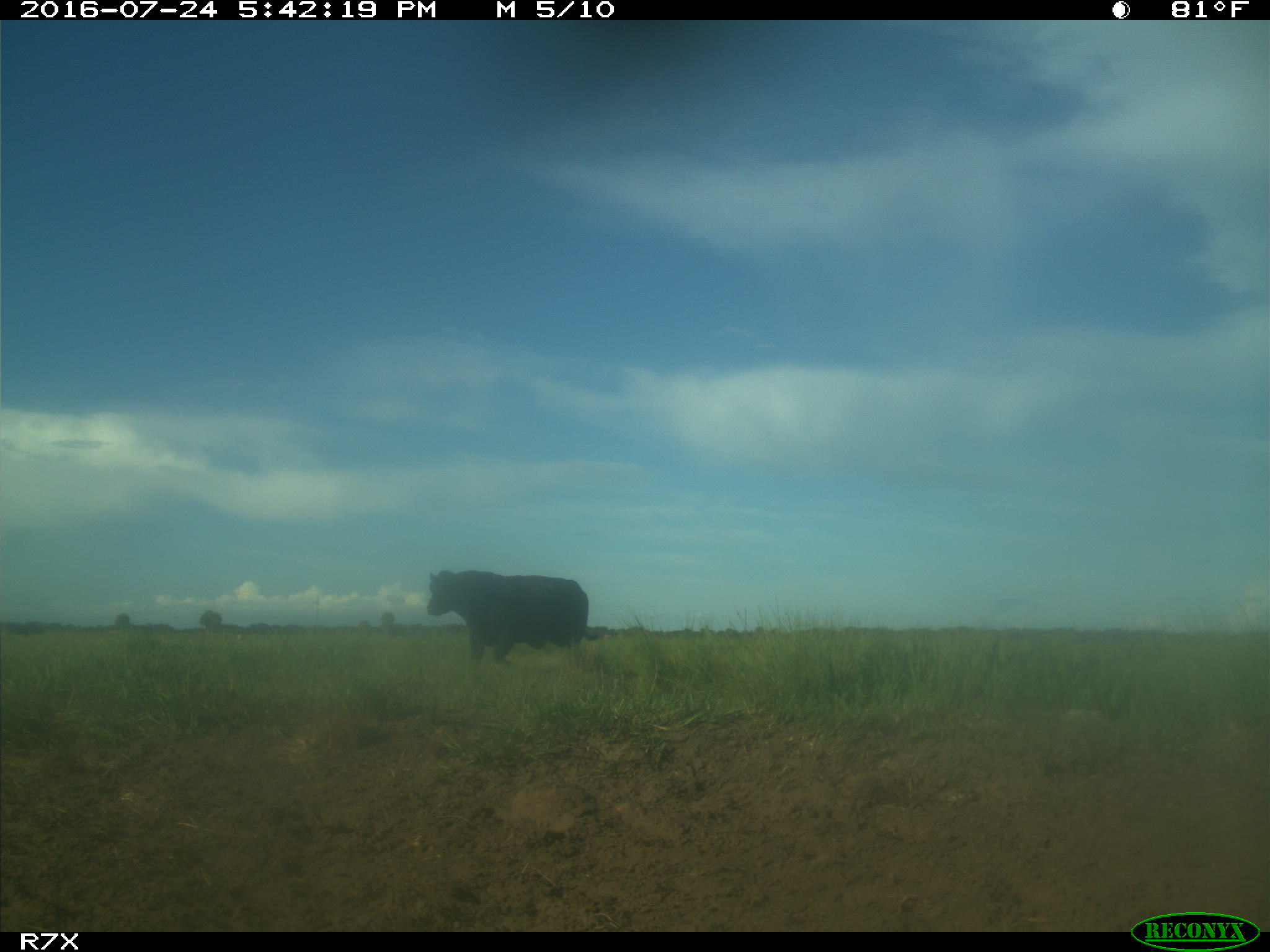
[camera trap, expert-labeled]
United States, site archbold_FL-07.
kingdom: Animalia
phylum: Chordata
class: Mammalia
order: Artiodactyla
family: Bovidae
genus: Bos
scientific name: Bos taurus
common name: domestic cow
Bos taurus (domestic cow).